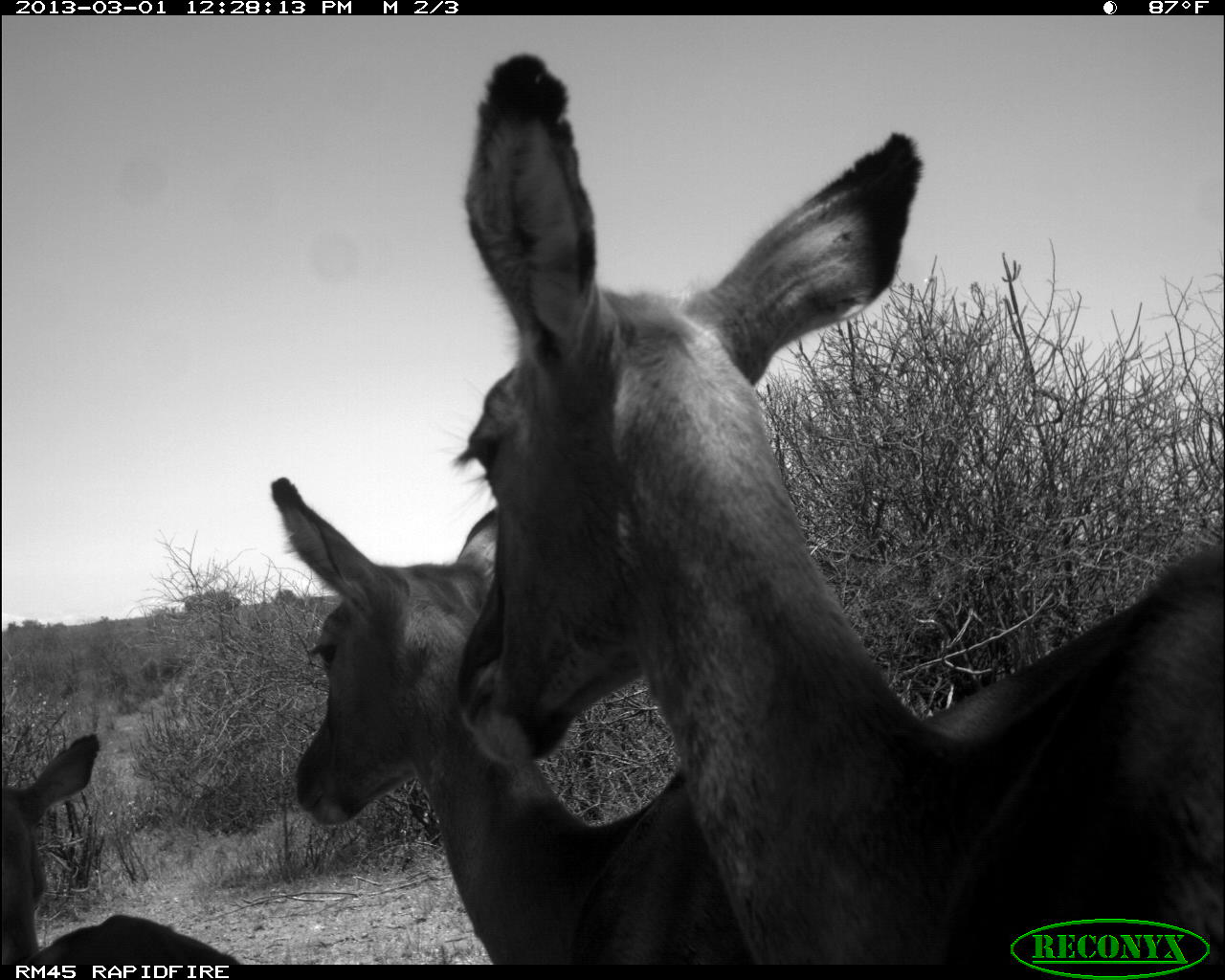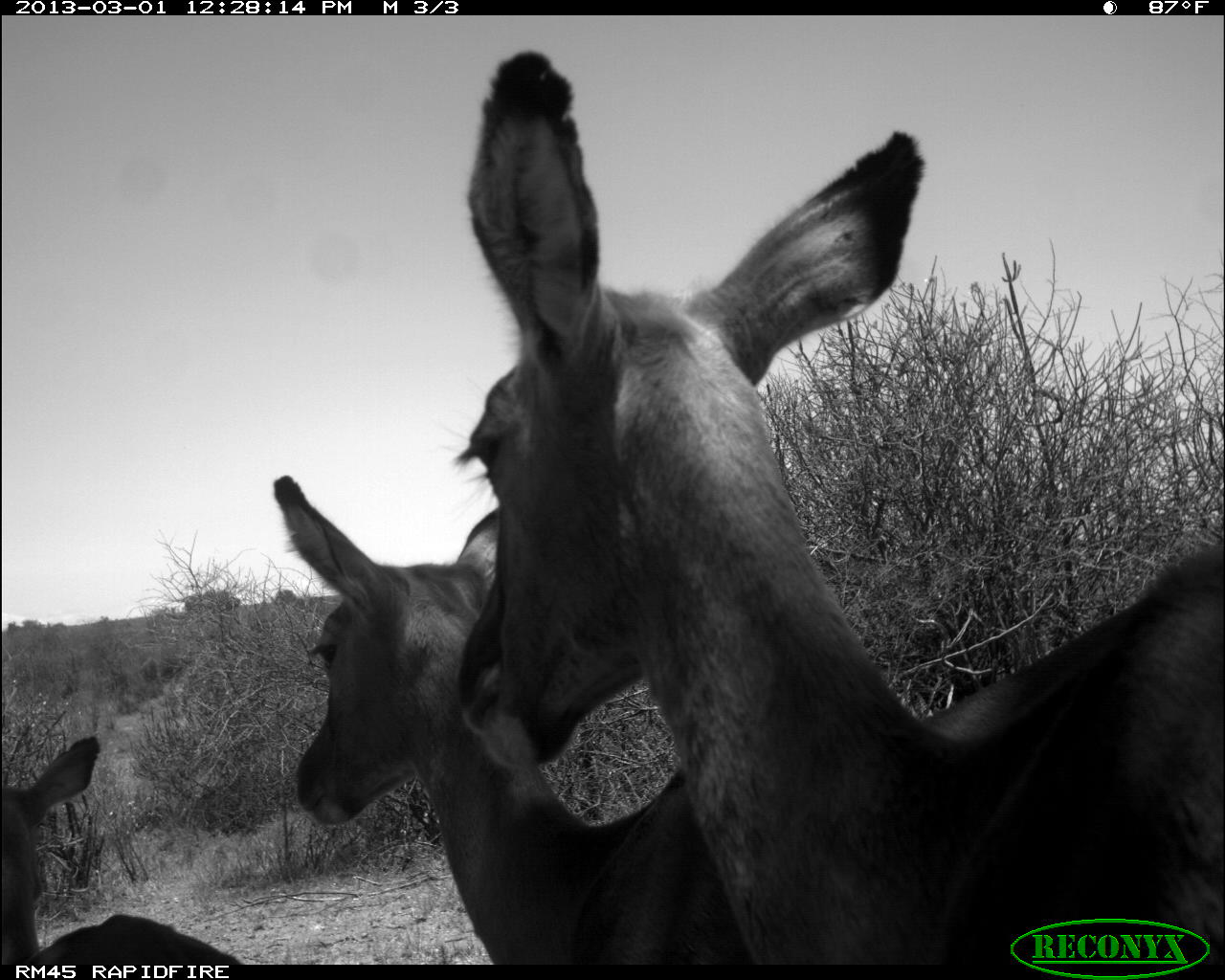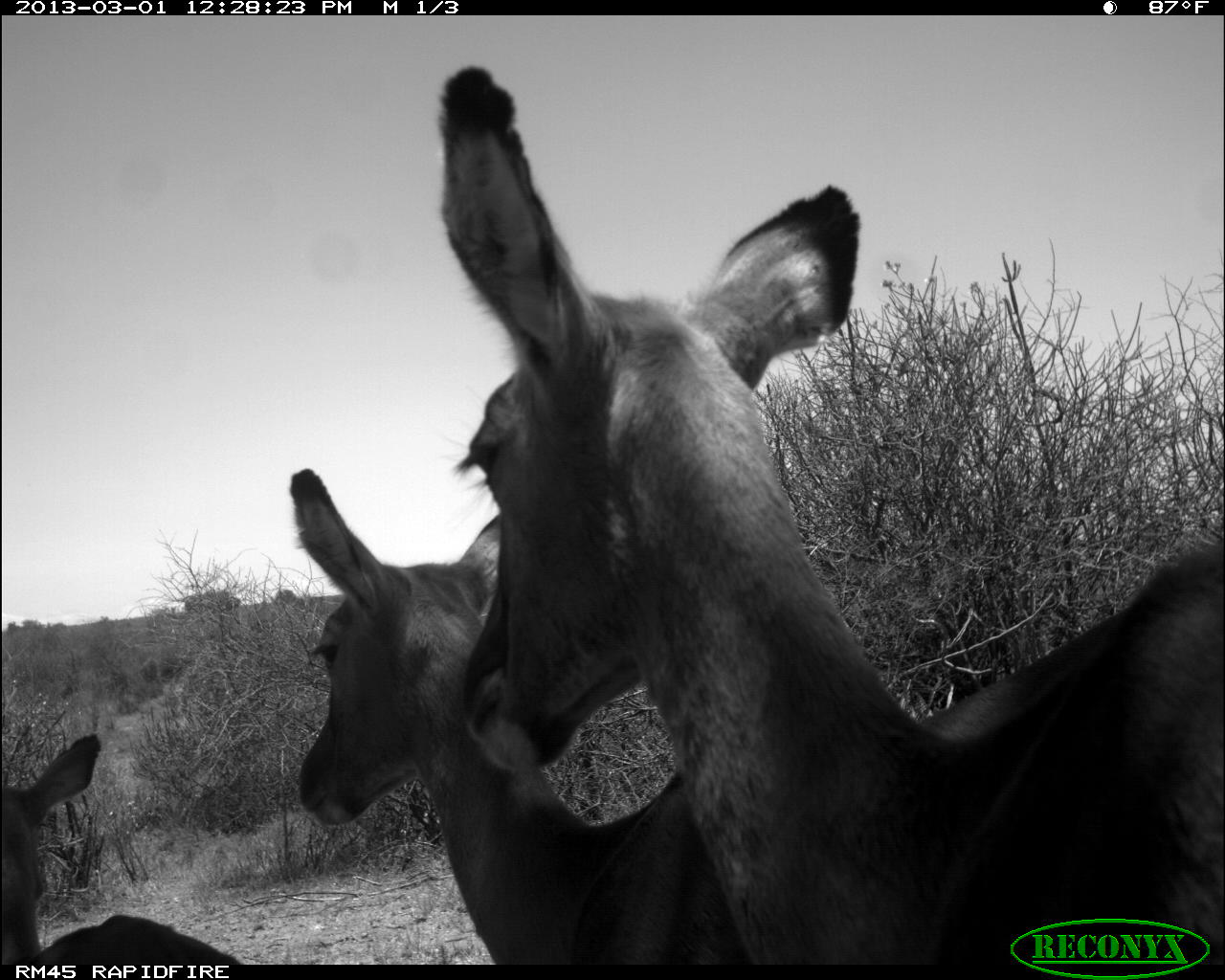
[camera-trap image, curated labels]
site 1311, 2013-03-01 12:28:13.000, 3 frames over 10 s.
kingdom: Animalia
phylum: Chordata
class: Mammalia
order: Artiodactyla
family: Bovidae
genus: Aepyceros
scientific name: Aepyceros melampus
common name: impala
Aepyceros melampus (impala), count 3.